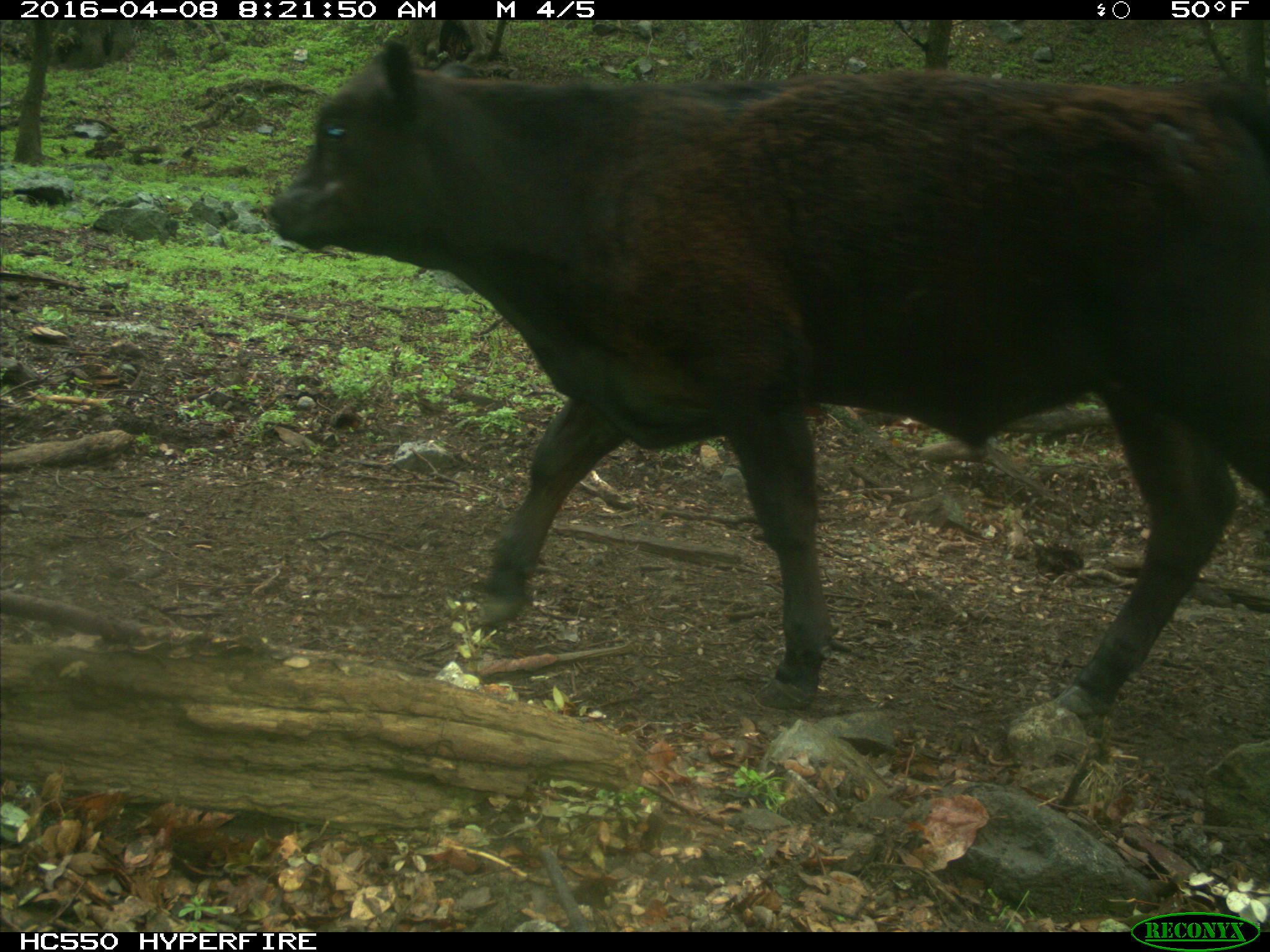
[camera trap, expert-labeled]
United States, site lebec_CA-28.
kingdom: Animalia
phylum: Chordata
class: Mammalia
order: Artiodactyla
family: Bovidae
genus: Bos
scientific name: Bos taurus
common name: domestic cow